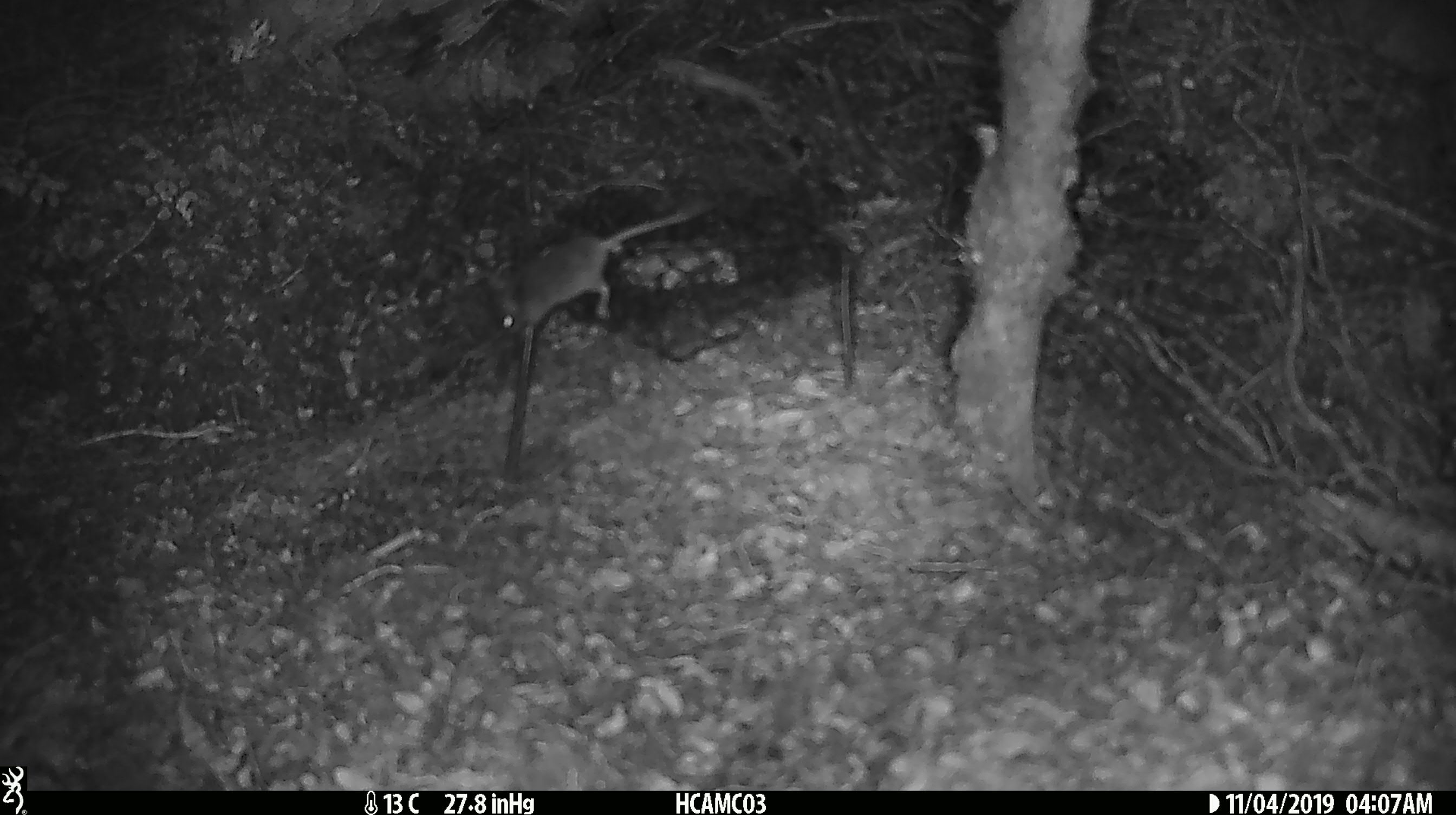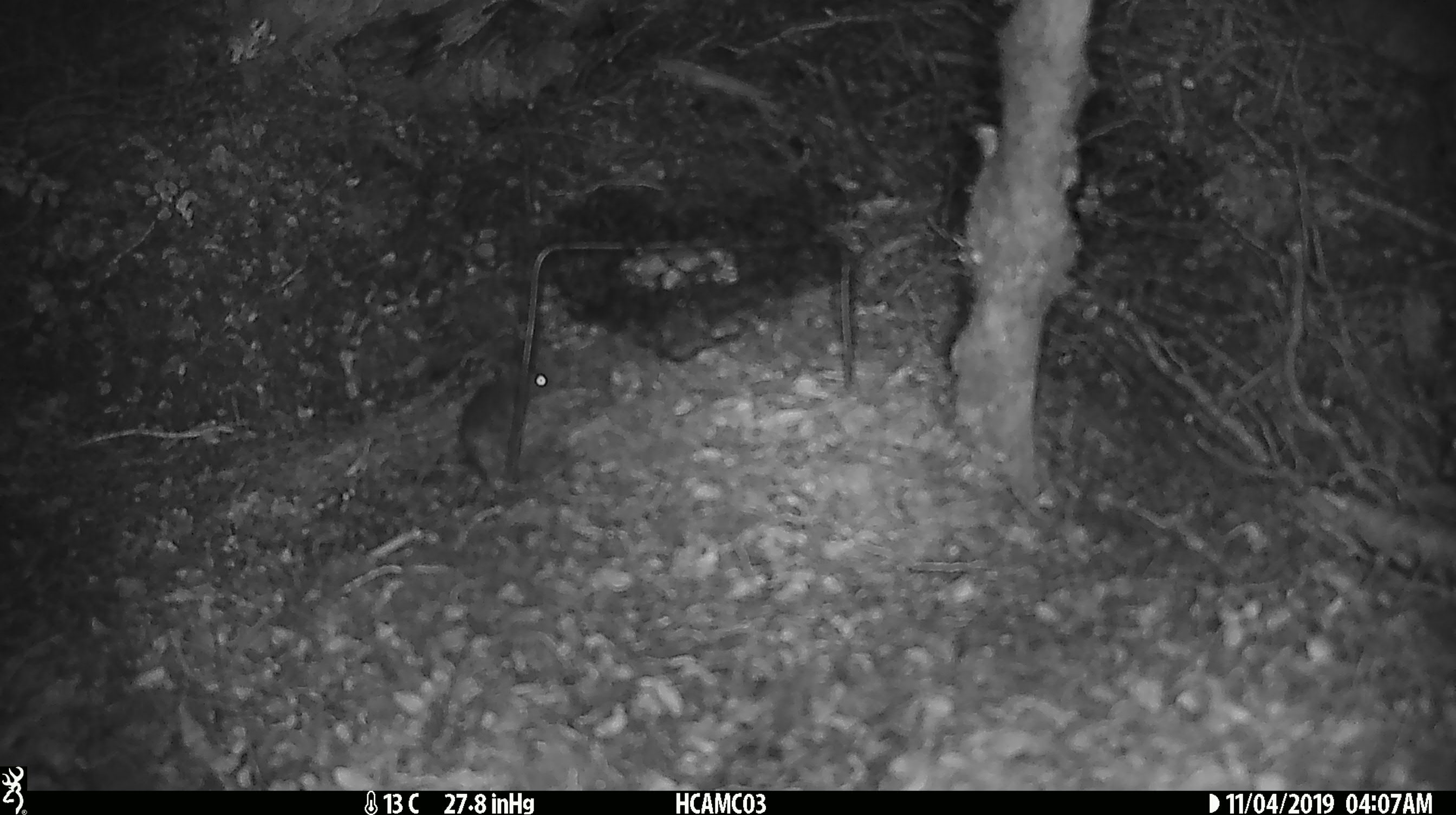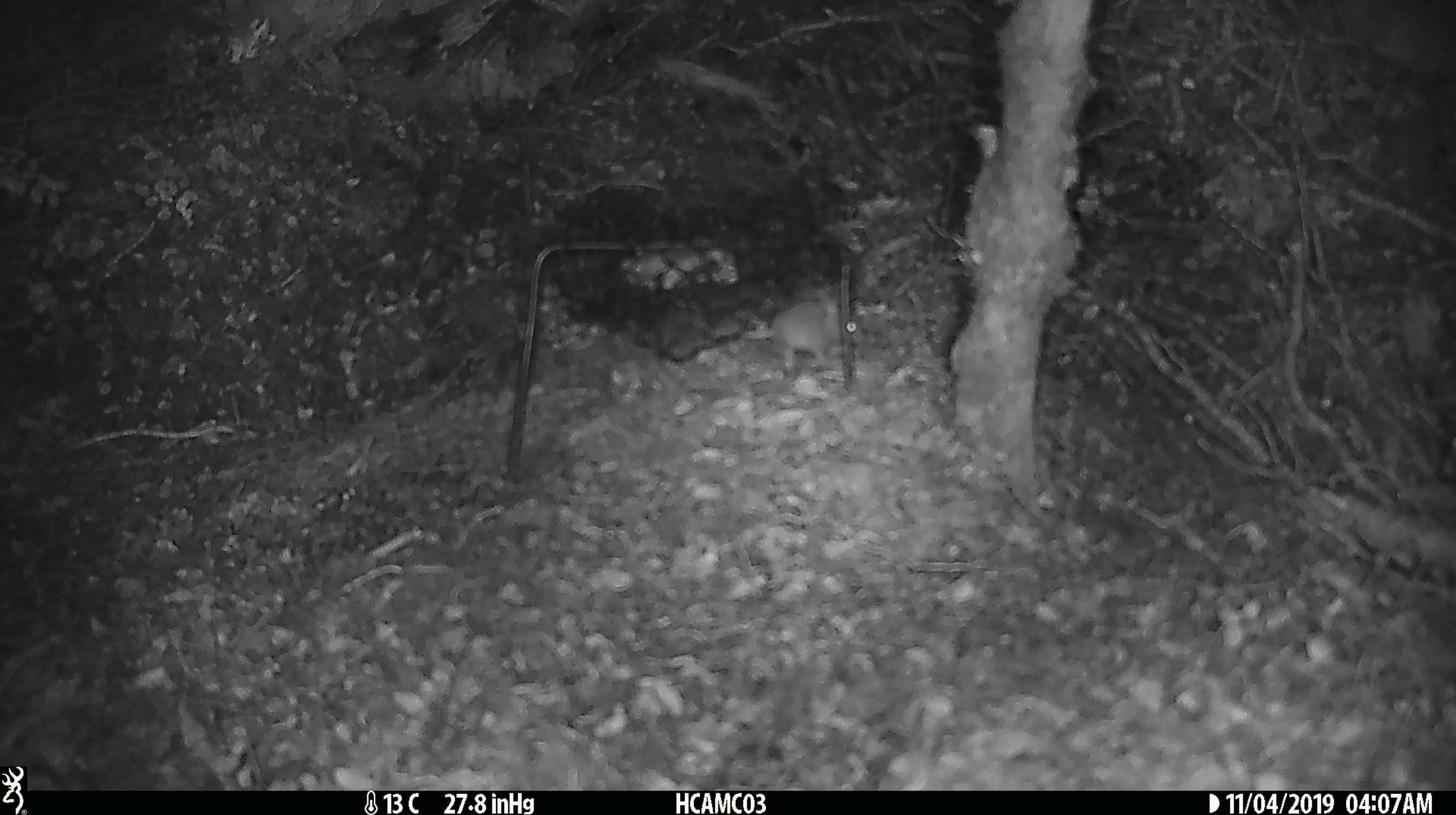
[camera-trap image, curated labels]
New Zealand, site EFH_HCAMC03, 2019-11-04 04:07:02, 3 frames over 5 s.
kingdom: Animalia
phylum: Chordata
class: Mammalia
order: Rodentia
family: Muridae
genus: Mus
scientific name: Mus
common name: mouse